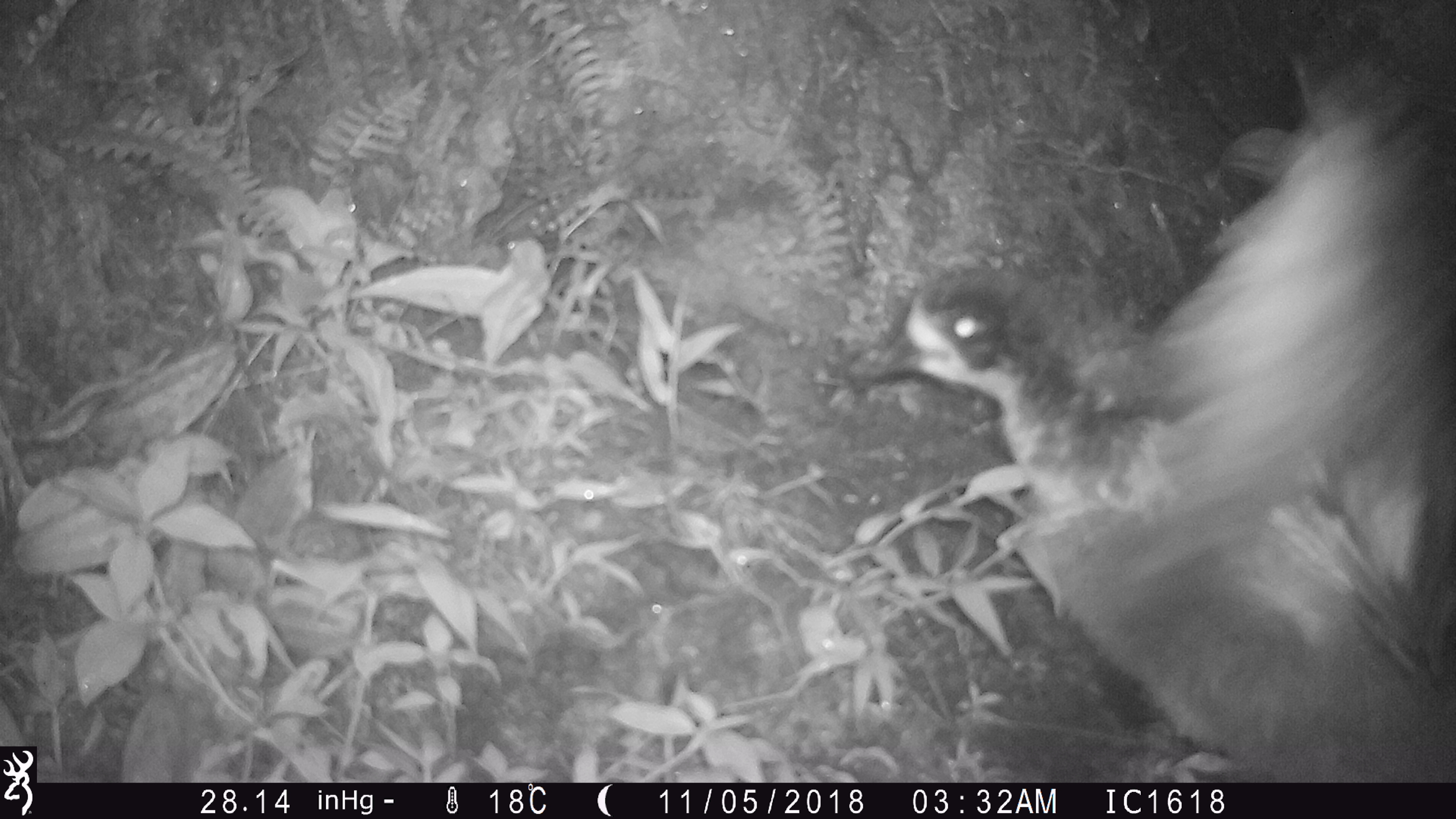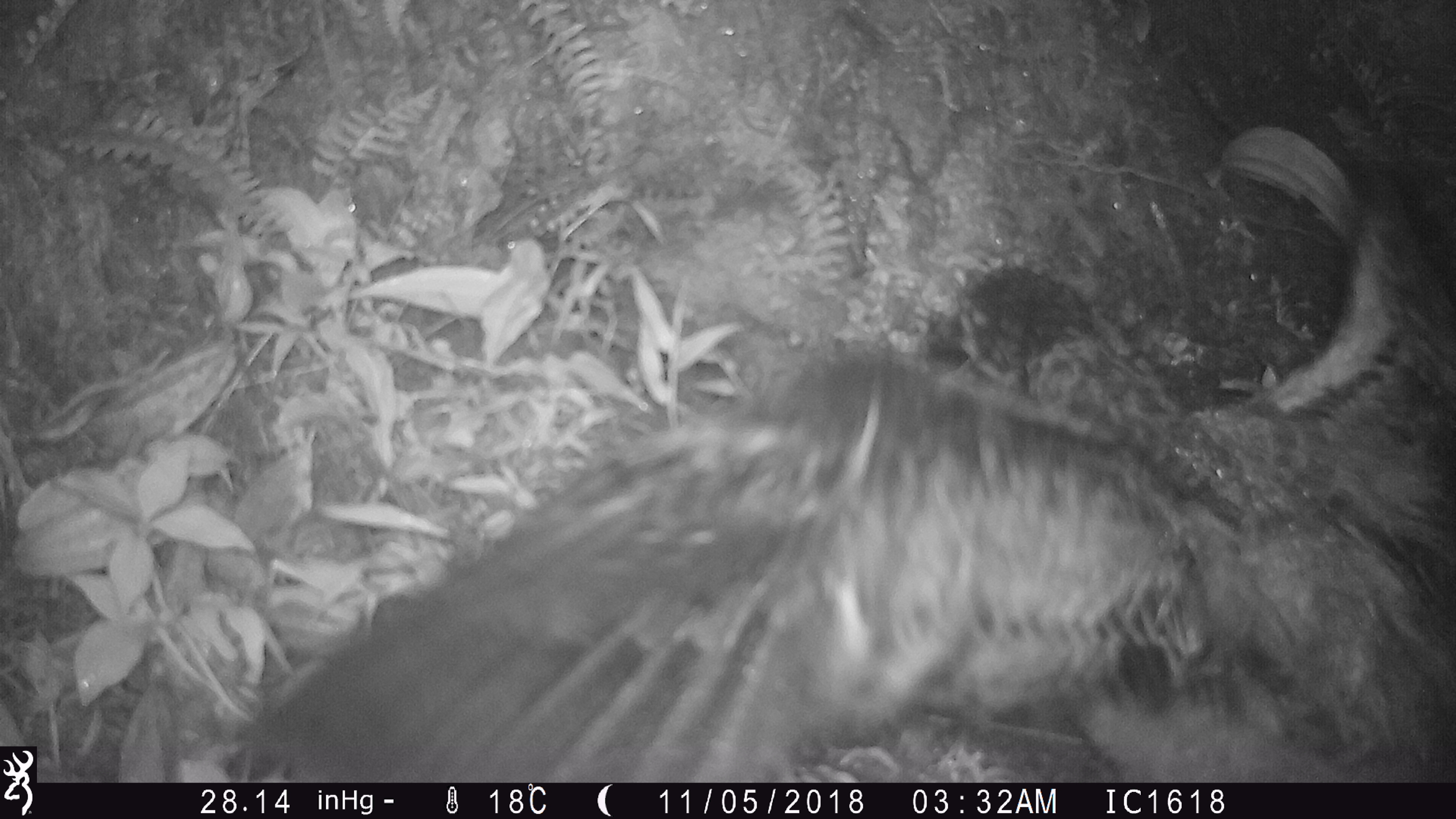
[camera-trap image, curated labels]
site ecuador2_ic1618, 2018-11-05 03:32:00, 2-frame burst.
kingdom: Animalia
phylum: Chordata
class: Aves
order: Procellariiformes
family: Procellariidae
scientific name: Procellariidae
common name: petrel chick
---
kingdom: Animalia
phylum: Chordata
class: Aves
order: Procellariiformes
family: Procellariidae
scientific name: Procellariidae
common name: petrel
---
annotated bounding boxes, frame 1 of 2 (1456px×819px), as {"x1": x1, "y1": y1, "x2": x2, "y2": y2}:
petrel chick: {"x1": 847, "y1": 39, "x2": 1448, "y2": 778}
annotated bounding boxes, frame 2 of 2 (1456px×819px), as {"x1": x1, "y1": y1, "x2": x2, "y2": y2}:
petrel: {"x1": 176, "y1": 138, "x2": 1456, "y2": 783}